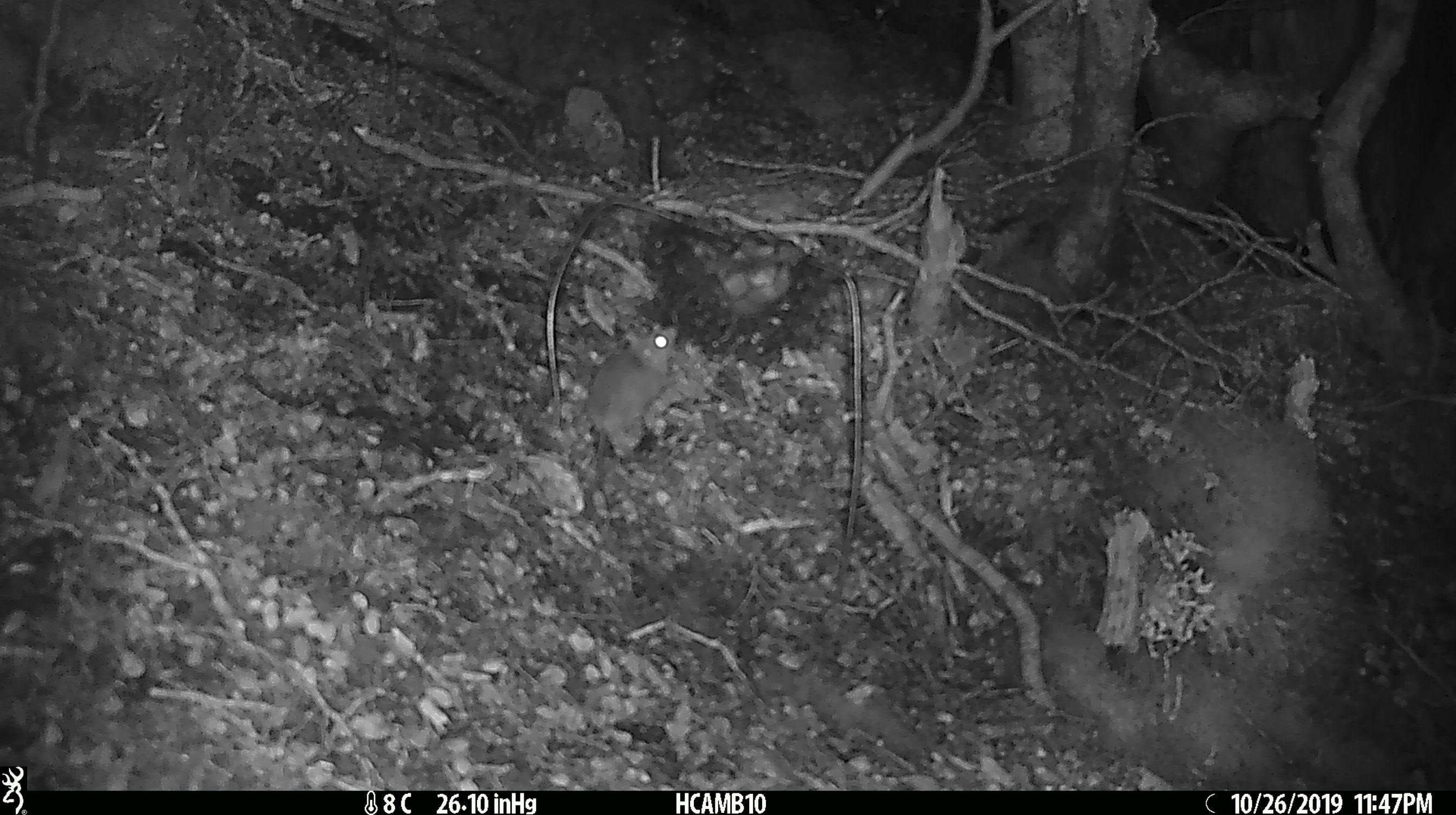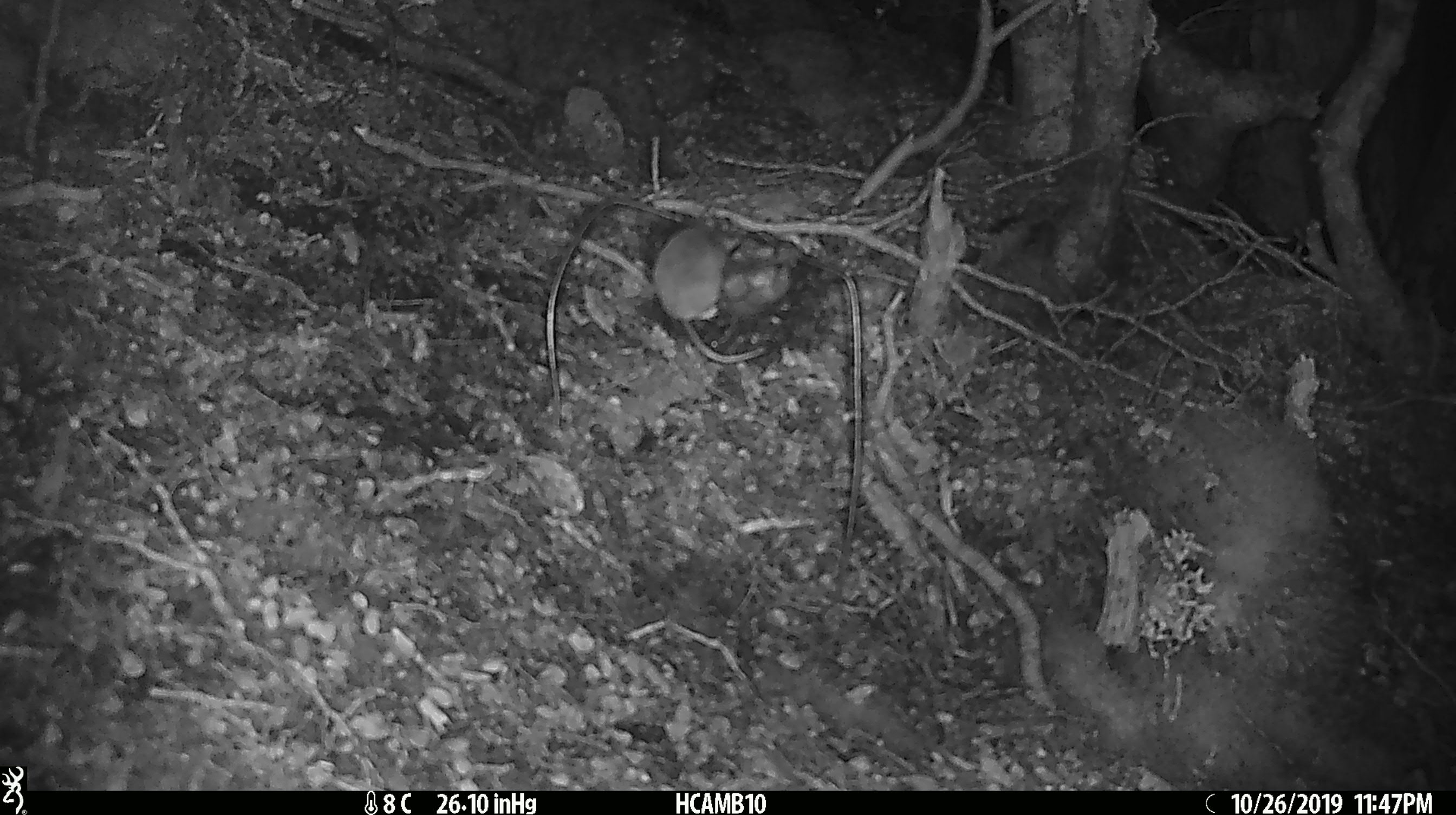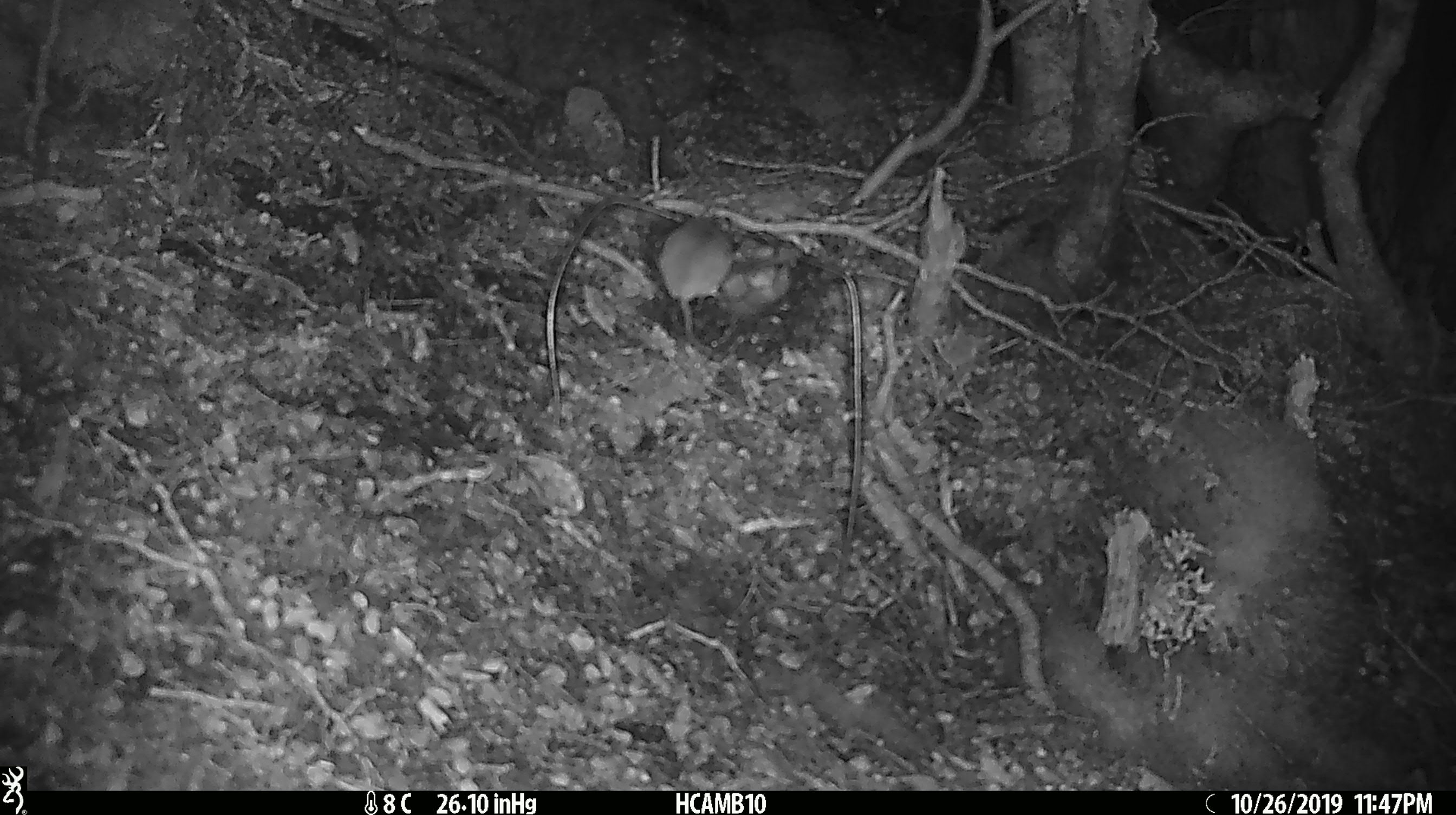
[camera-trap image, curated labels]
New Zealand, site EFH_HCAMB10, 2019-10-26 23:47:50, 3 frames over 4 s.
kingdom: Animalia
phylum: Chordata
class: Mammalia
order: Rodentia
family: Muridae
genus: Mus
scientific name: Mus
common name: mouse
Mouse (Mus).